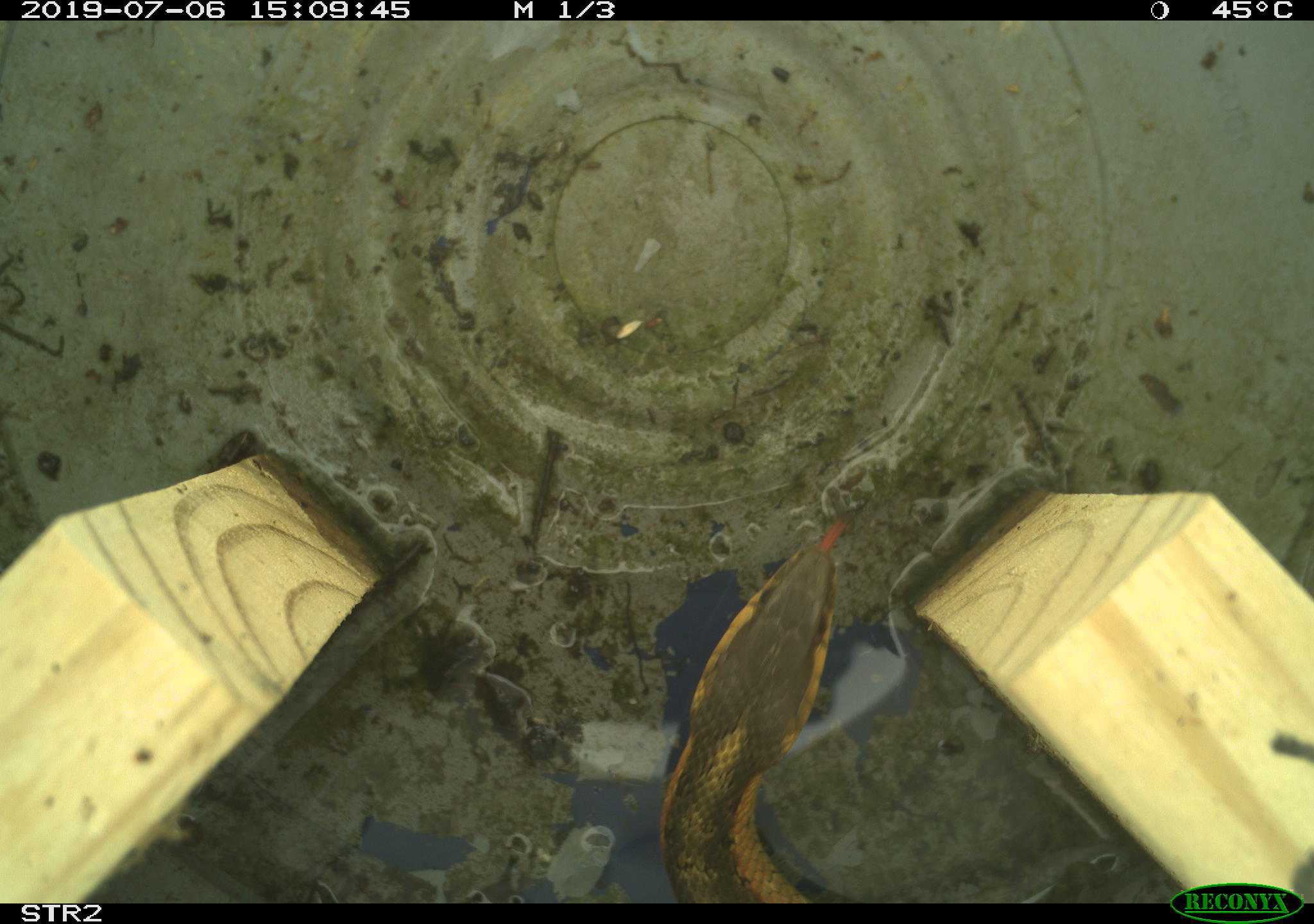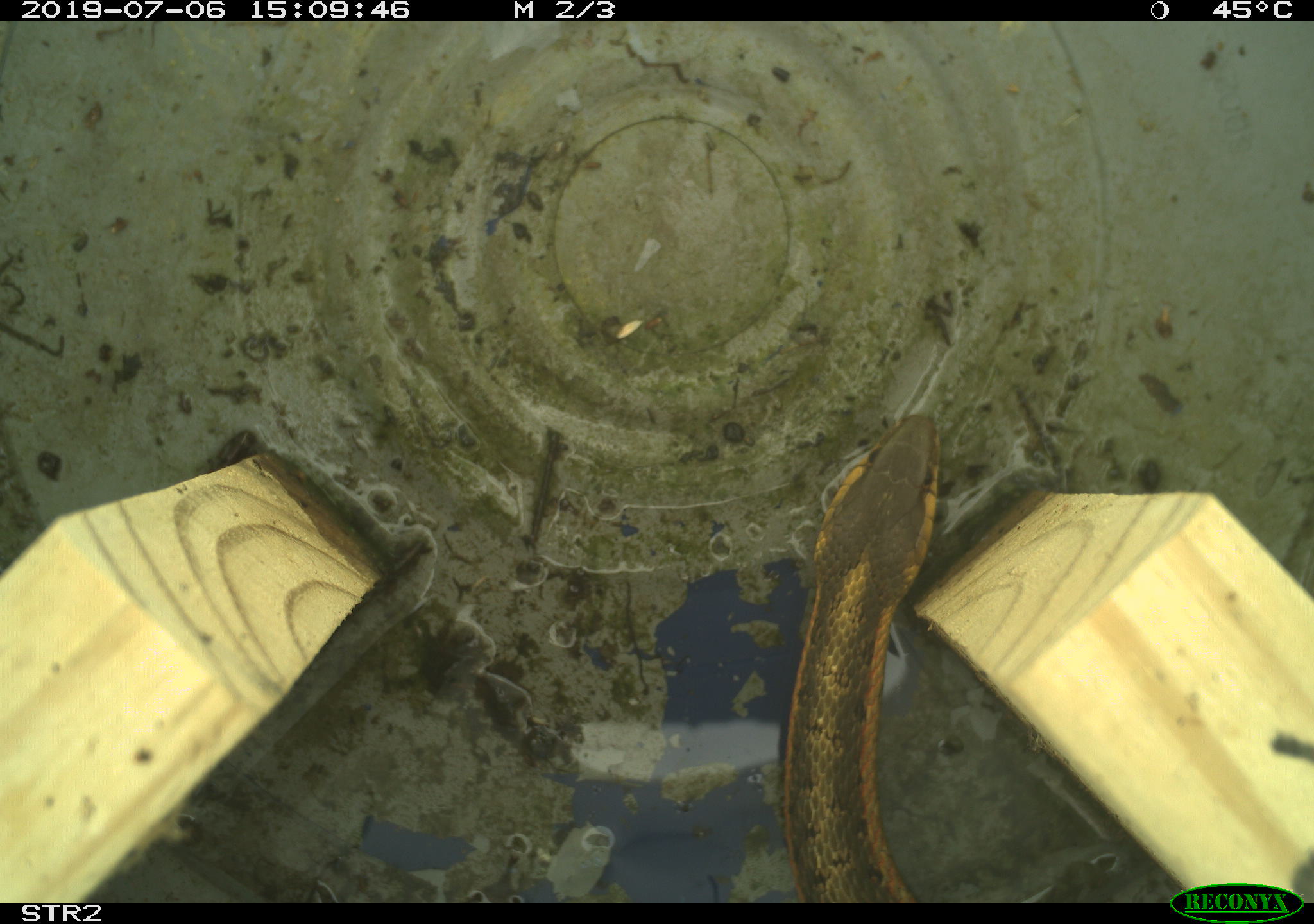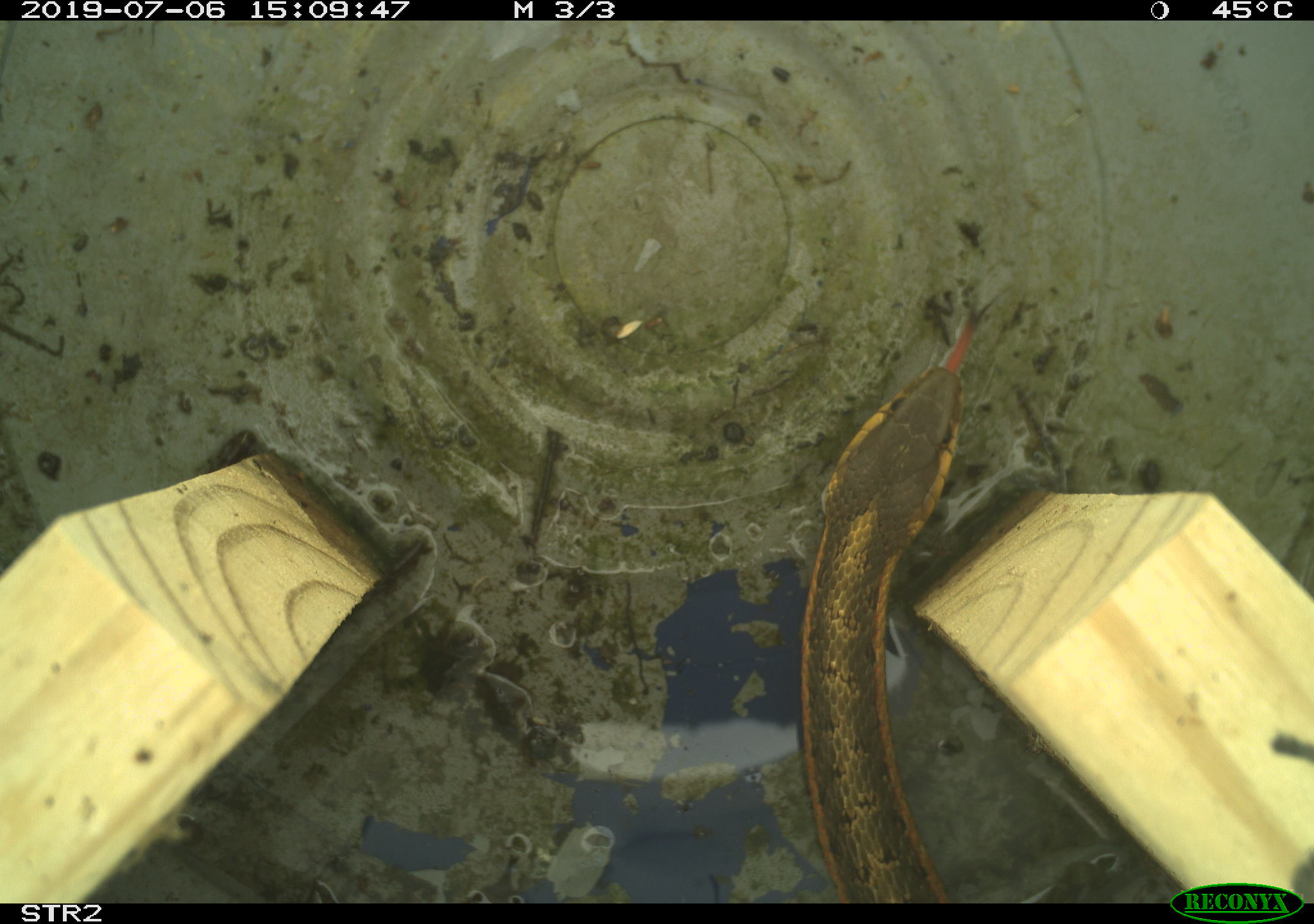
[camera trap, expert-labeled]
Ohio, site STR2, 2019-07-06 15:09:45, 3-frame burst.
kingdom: Animalia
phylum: Chordata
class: Reptilia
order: Squamata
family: Colubridae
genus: Thamnophis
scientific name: Thamnophis sirtalis sirtalis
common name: eastern gartersnake